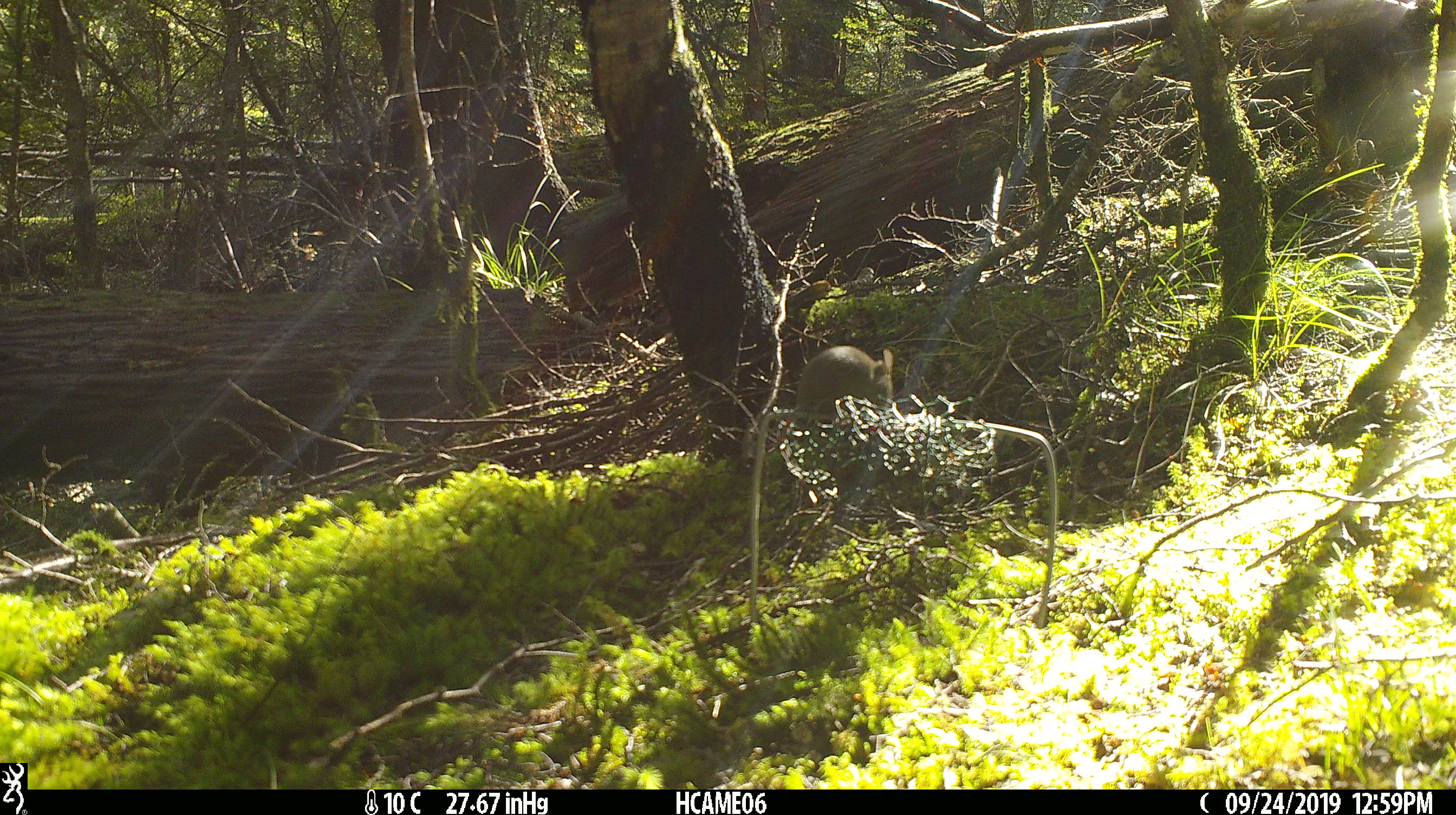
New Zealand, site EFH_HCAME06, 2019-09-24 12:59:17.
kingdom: Animalia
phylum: Chordata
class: Mammalia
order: Rodentia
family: Muridae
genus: Mus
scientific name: Mus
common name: mouse